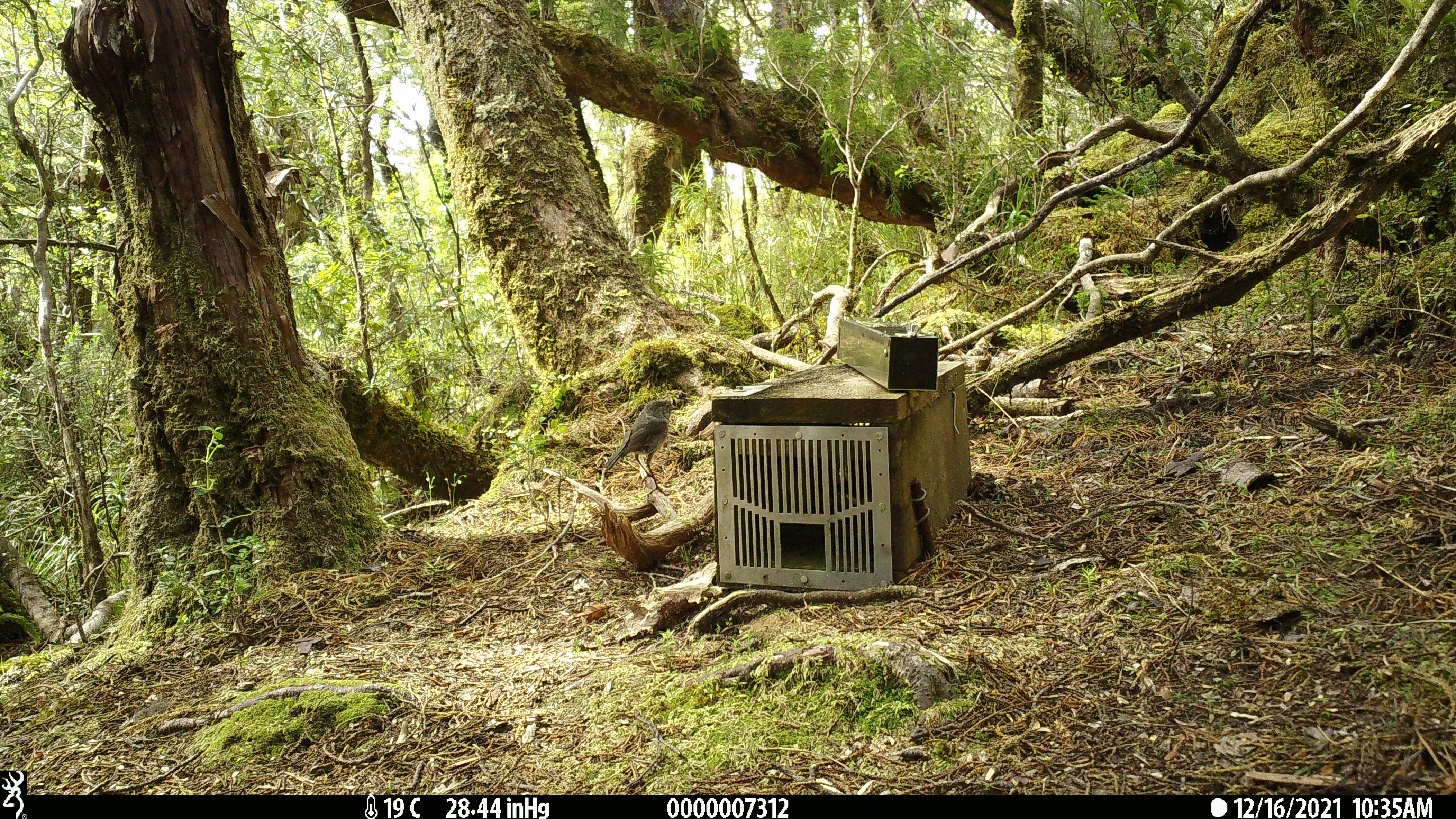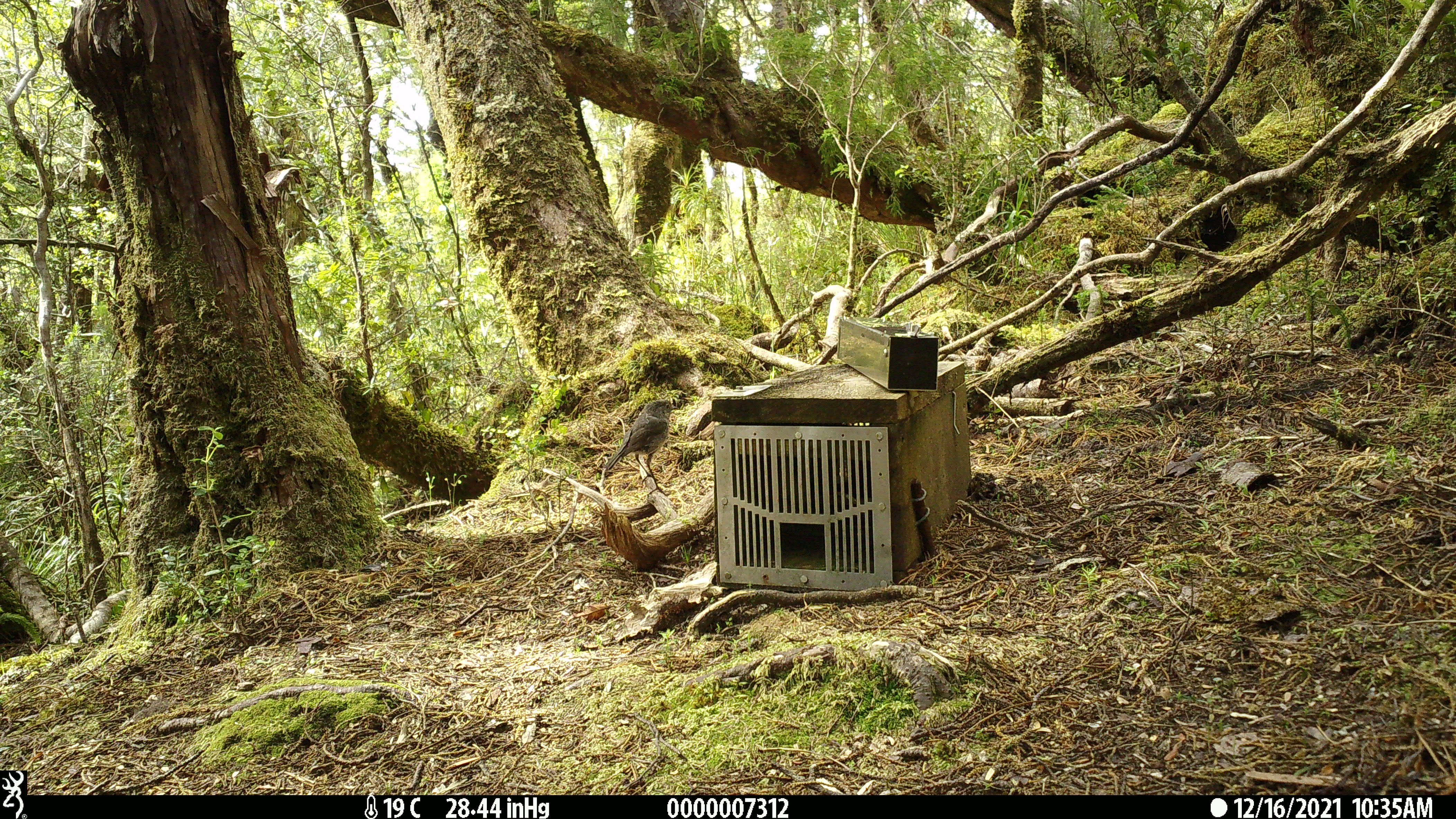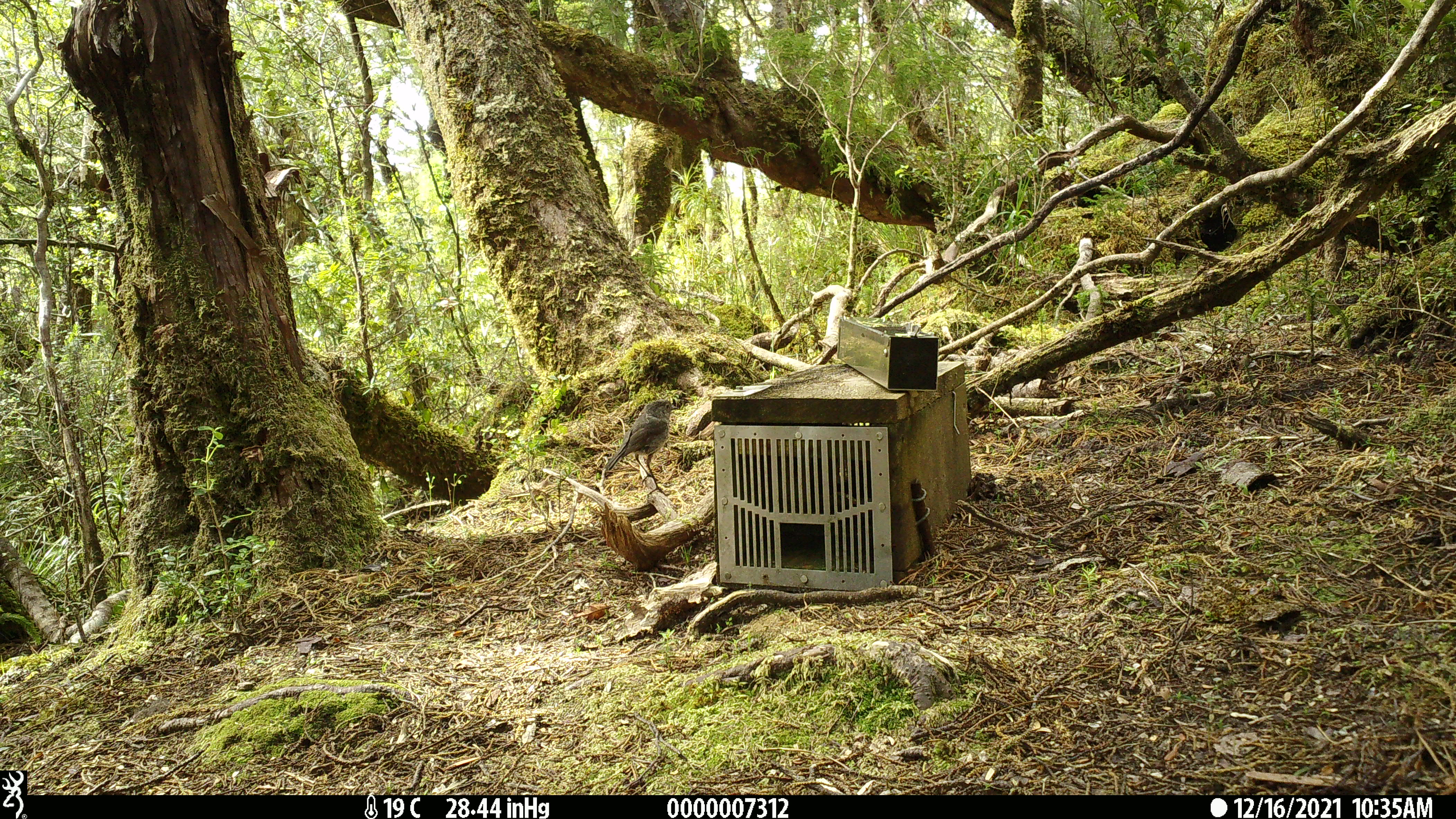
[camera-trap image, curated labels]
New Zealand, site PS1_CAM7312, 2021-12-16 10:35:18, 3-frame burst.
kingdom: Animalia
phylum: Chordata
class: Aves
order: Passeriformes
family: Petroicidae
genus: Petroica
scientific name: Petroica australis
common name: new zealand robin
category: robin